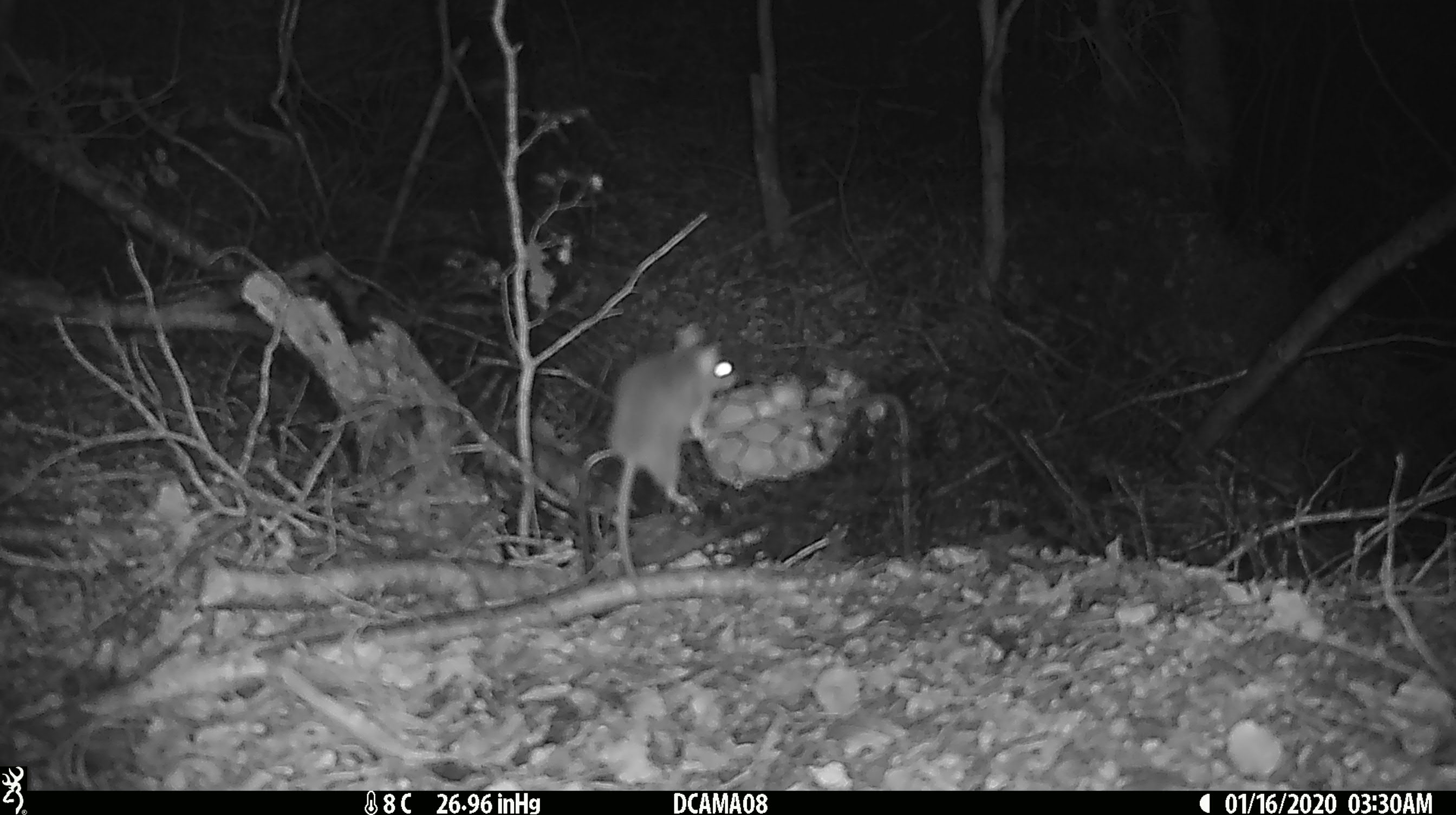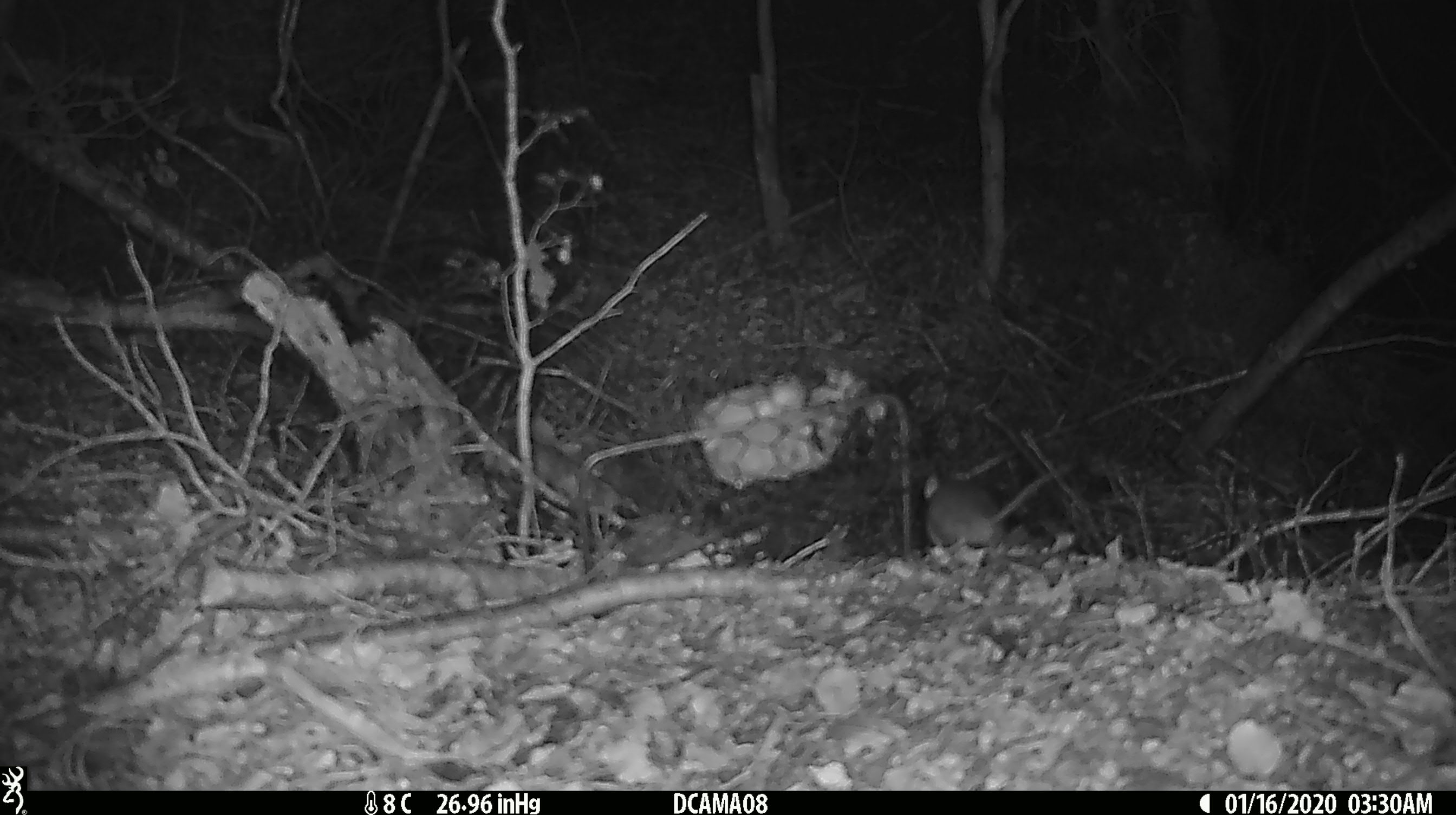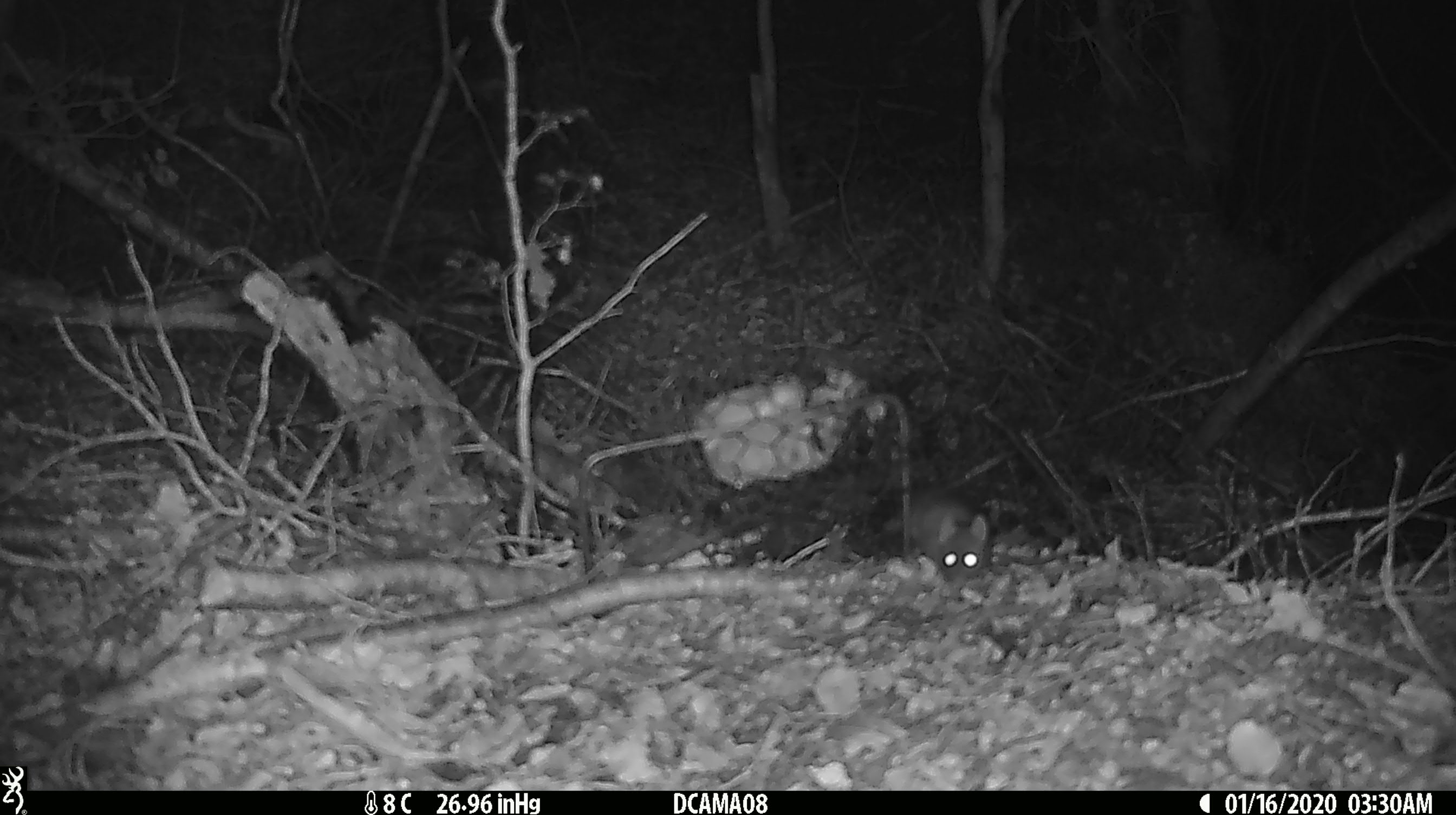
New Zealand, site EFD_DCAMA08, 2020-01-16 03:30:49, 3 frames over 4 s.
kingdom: Animalia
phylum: Chordata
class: Mammalia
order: Rodentia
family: Muridae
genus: Mus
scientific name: Mus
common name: mouse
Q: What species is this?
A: Mouse (Mus).